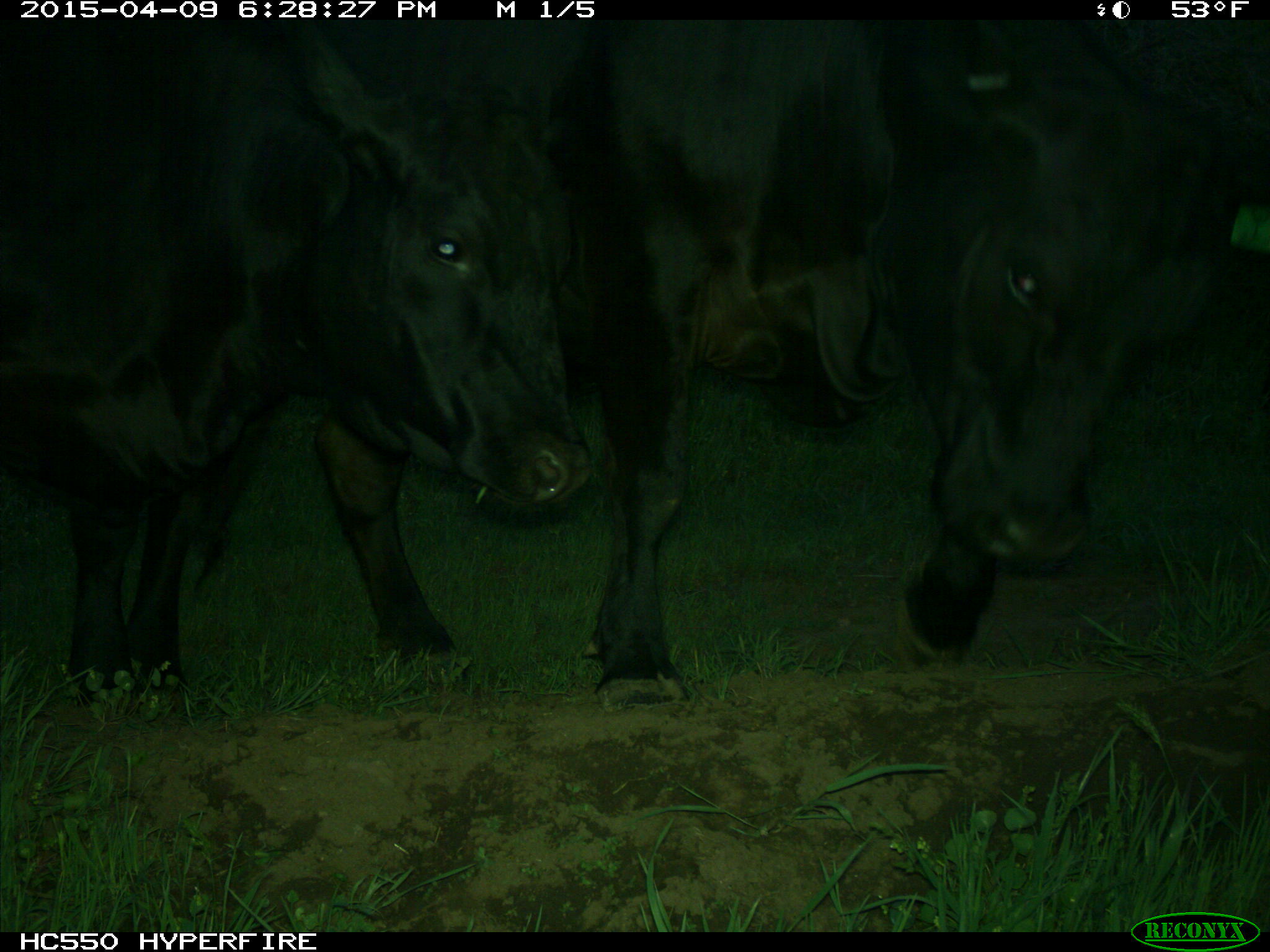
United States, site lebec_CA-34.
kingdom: Animalia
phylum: Chordata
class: Mammalia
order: Artiodactyla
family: Bovidae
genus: Bos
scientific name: Bos taurus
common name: domestic cow